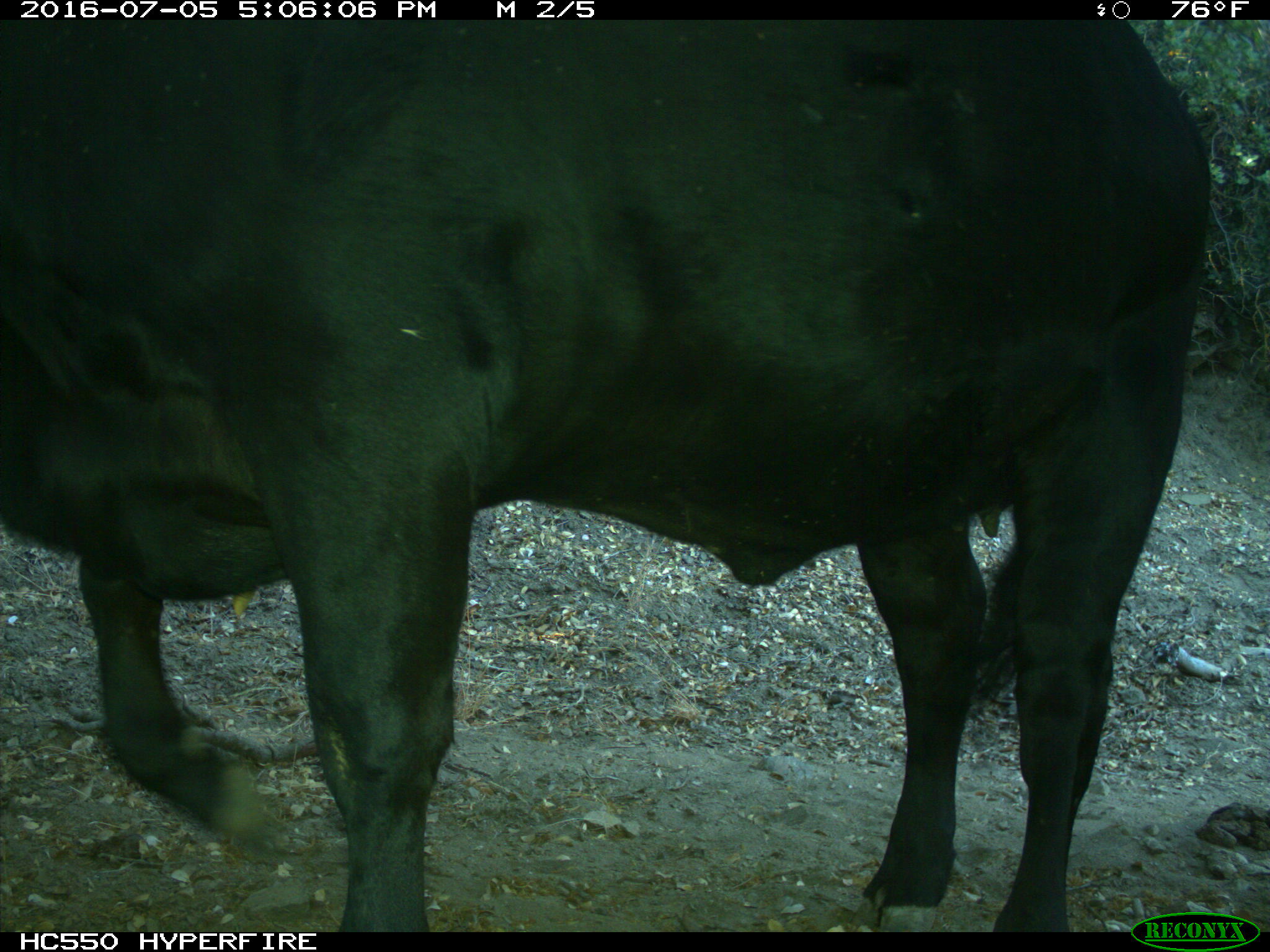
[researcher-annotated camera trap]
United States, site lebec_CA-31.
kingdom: Animalia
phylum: Chordata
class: Mammalia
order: Artiodactyla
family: Bovidae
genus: Bos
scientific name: Bos taurus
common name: domestic cow